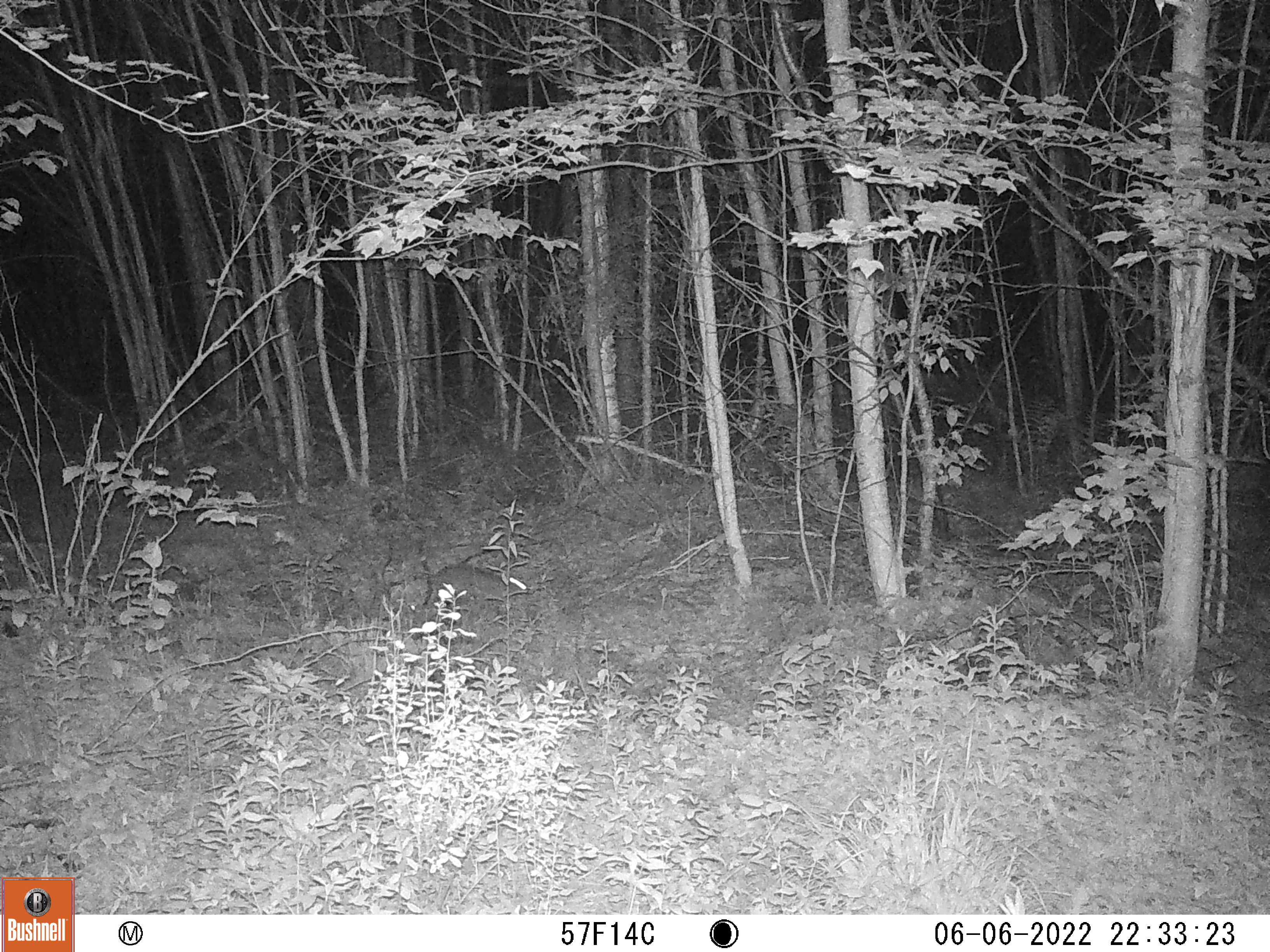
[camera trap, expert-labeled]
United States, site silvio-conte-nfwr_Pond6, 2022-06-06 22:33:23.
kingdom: Animalia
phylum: Chordata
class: Mammalia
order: Artiodactyla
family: Cervidae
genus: Odocoileus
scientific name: Odocoileus virginianus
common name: white-tailed deer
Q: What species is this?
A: White-tailed deer (Odocoileus virginianus).